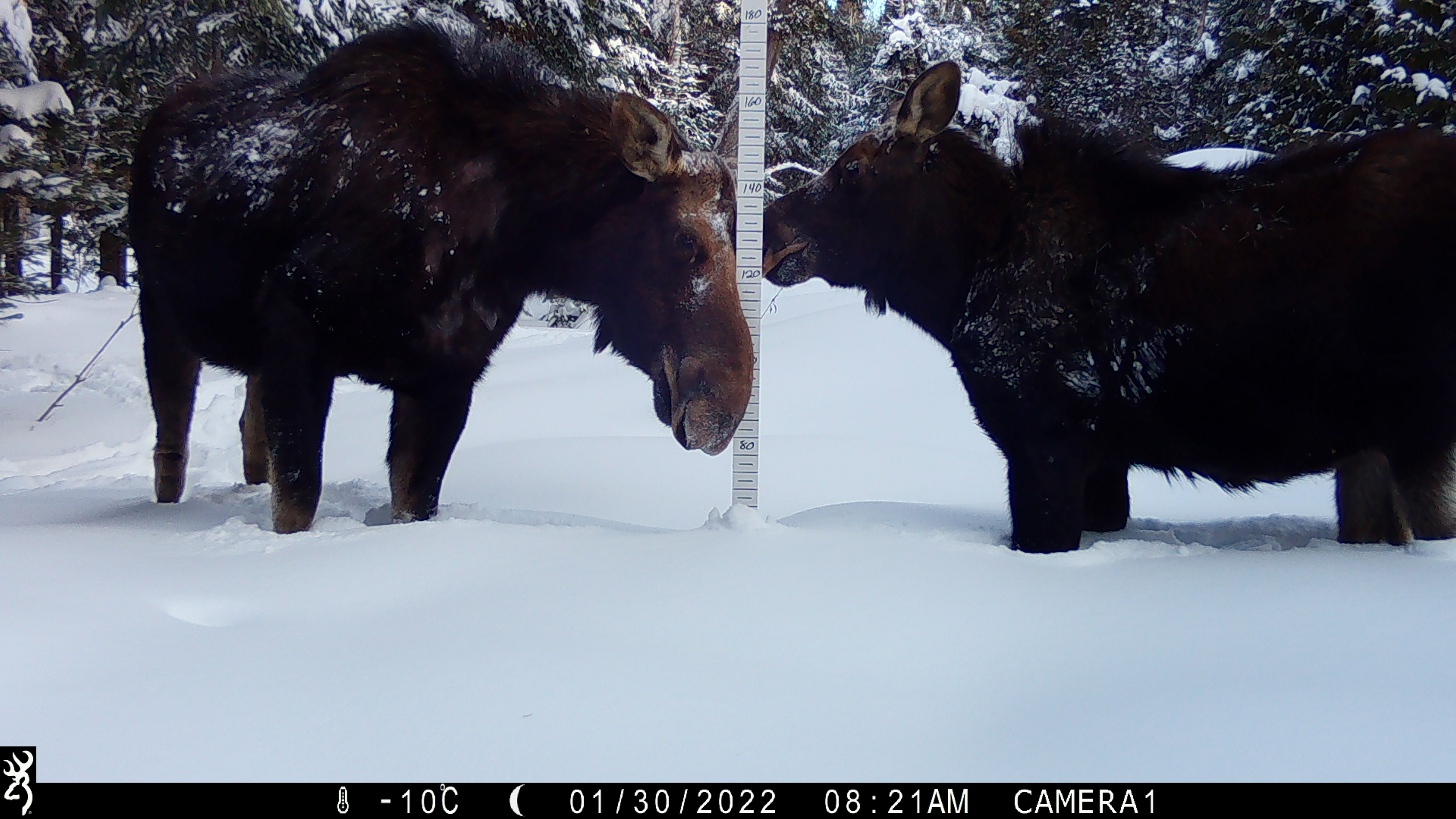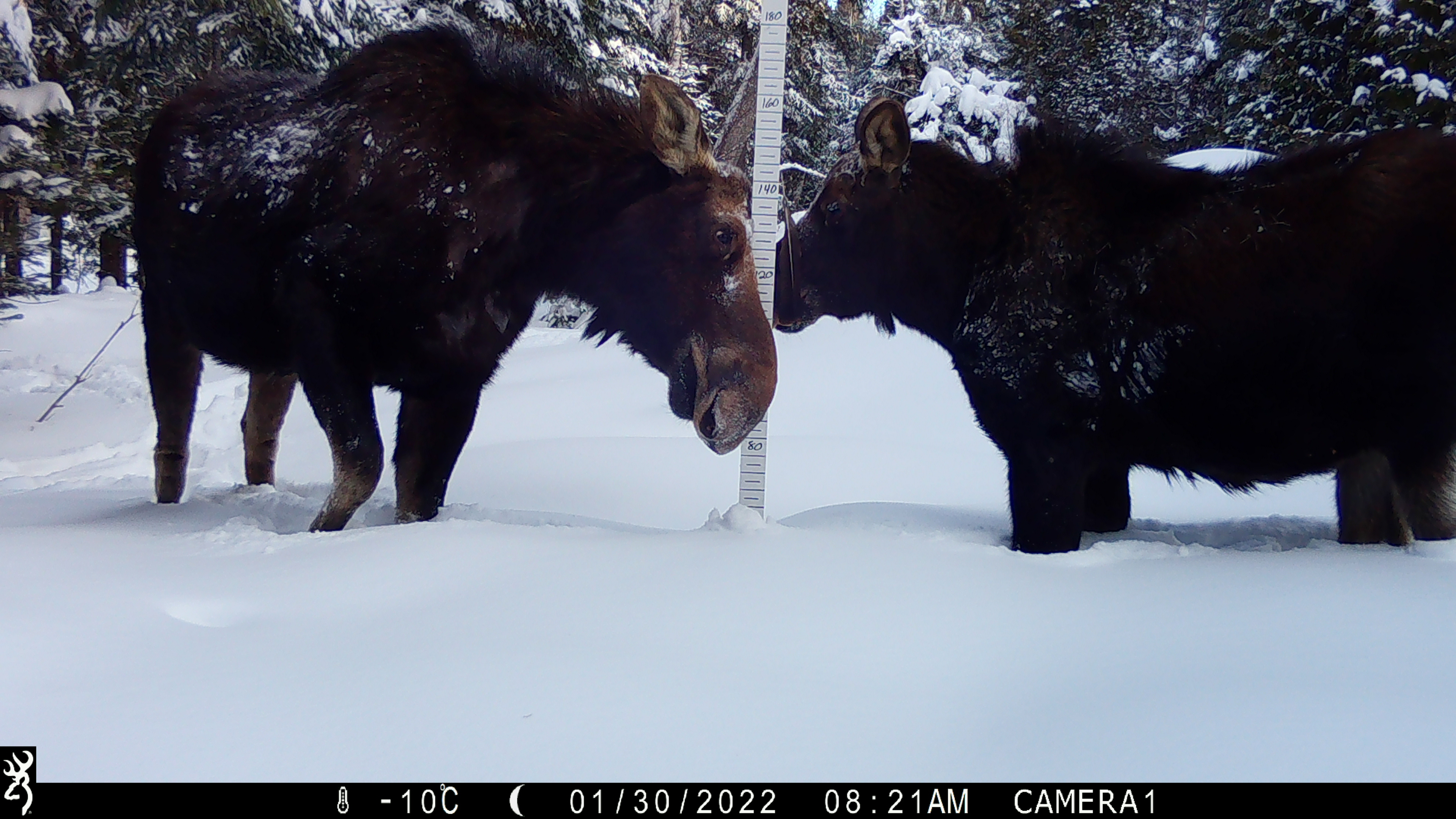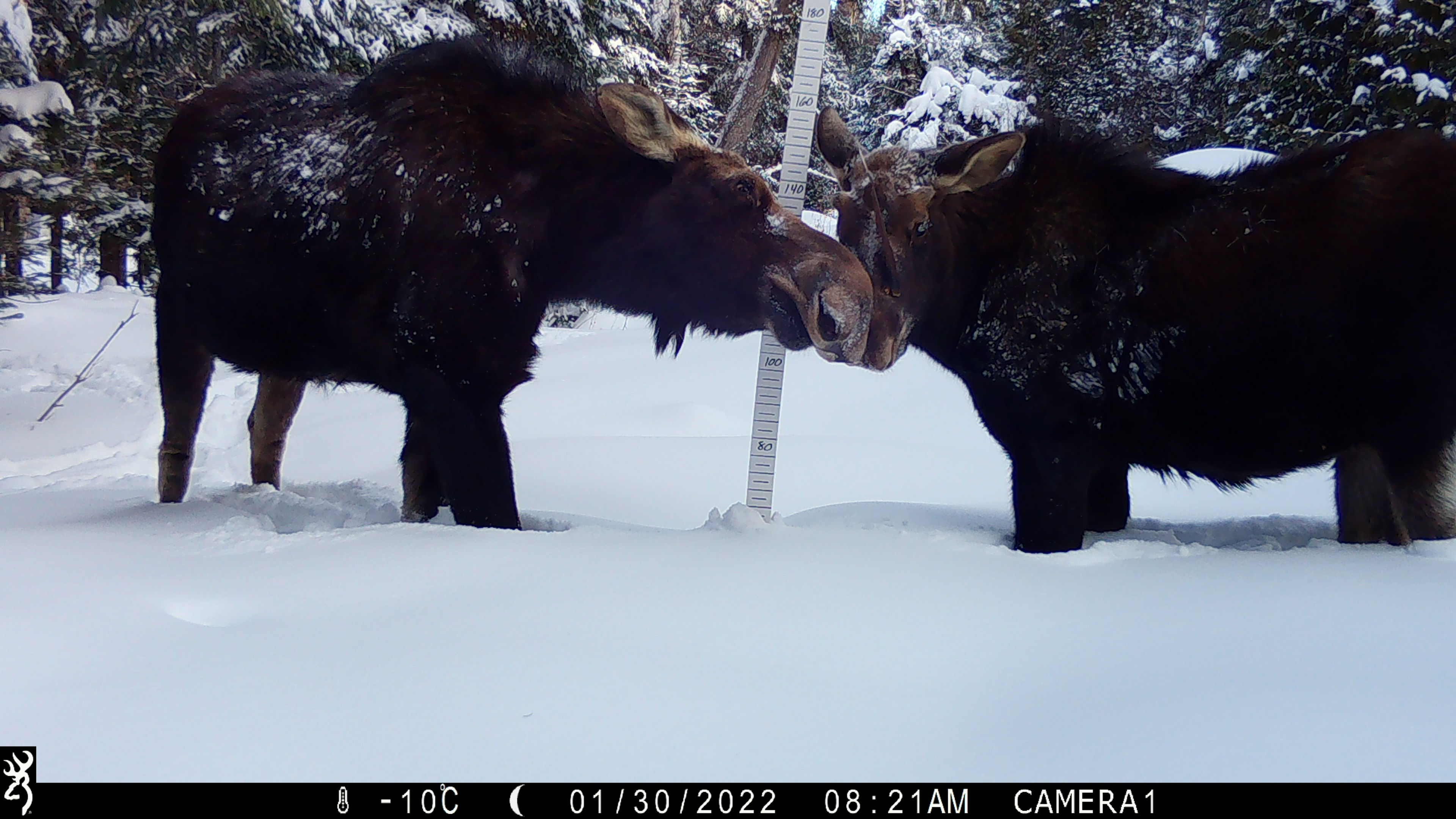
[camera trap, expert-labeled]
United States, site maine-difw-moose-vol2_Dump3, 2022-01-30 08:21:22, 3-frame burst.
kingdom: Animalia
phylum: Chordata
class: Mammalia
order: Artiodactyla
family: Cervidae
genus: Alces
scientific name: Alces alces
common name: moose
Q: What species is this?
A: Moose (Alces alces).